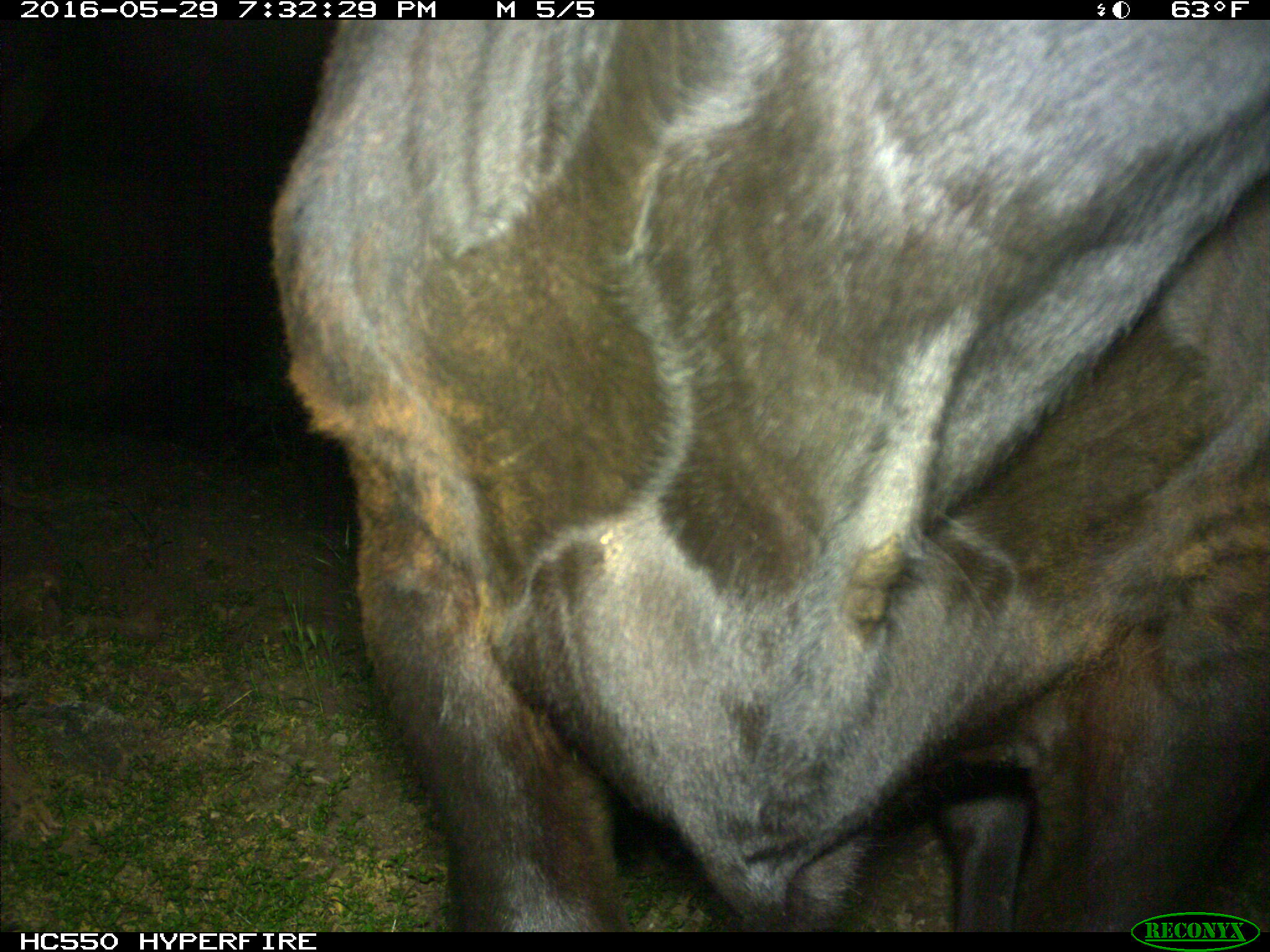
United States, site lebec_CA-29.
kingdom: Animalia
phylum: Chordata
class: Mammalia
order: Artiodactyla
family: Bovidae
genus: Bos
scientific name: Bos taurus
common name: domestic cow